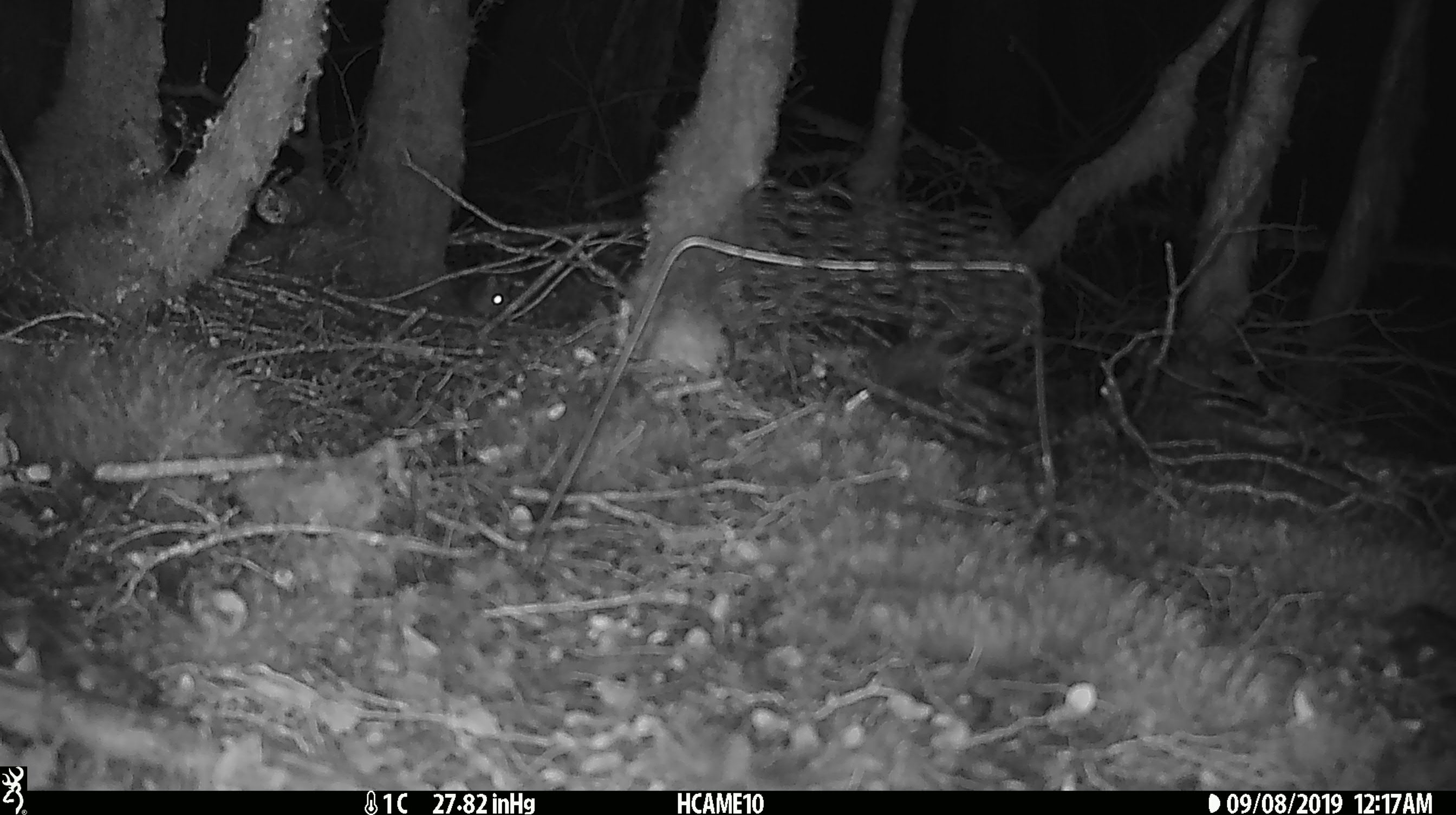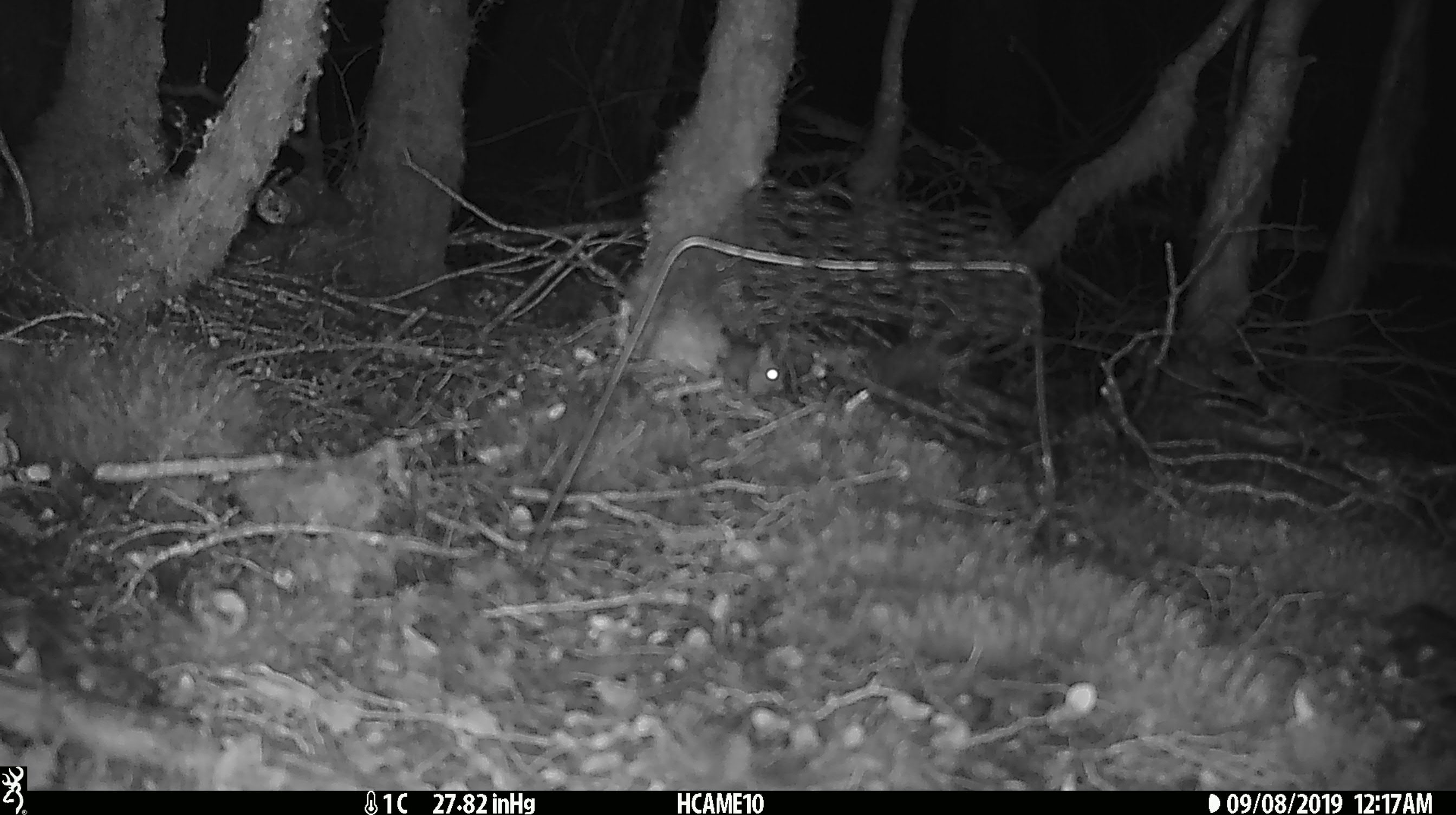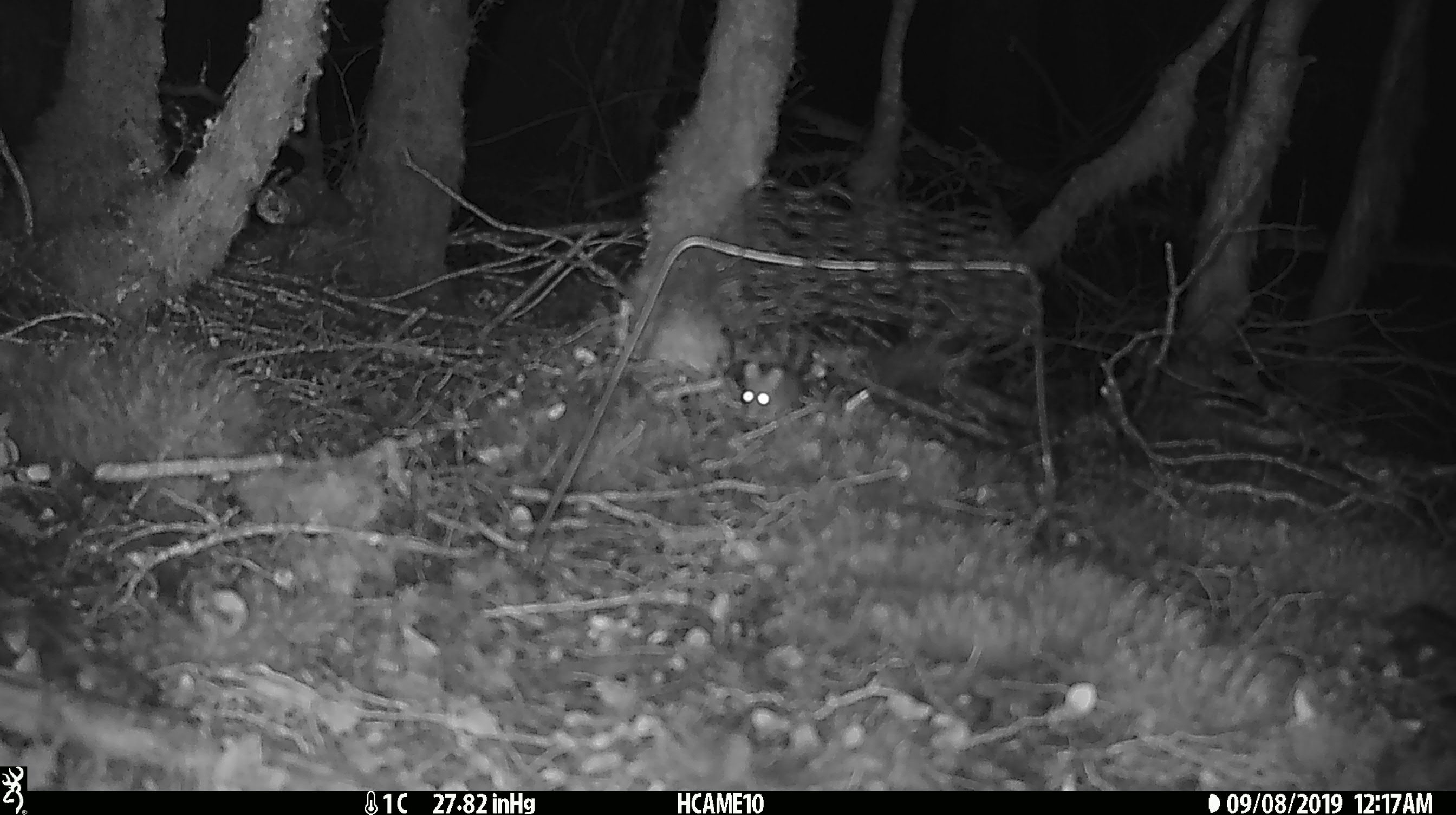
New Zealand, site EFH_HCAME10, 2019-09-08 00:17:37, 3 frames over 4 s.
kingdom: Animalia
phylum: Chordata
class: Mammalia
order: Rodentia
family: Muridae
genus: Mus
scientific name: Mus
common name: mouse